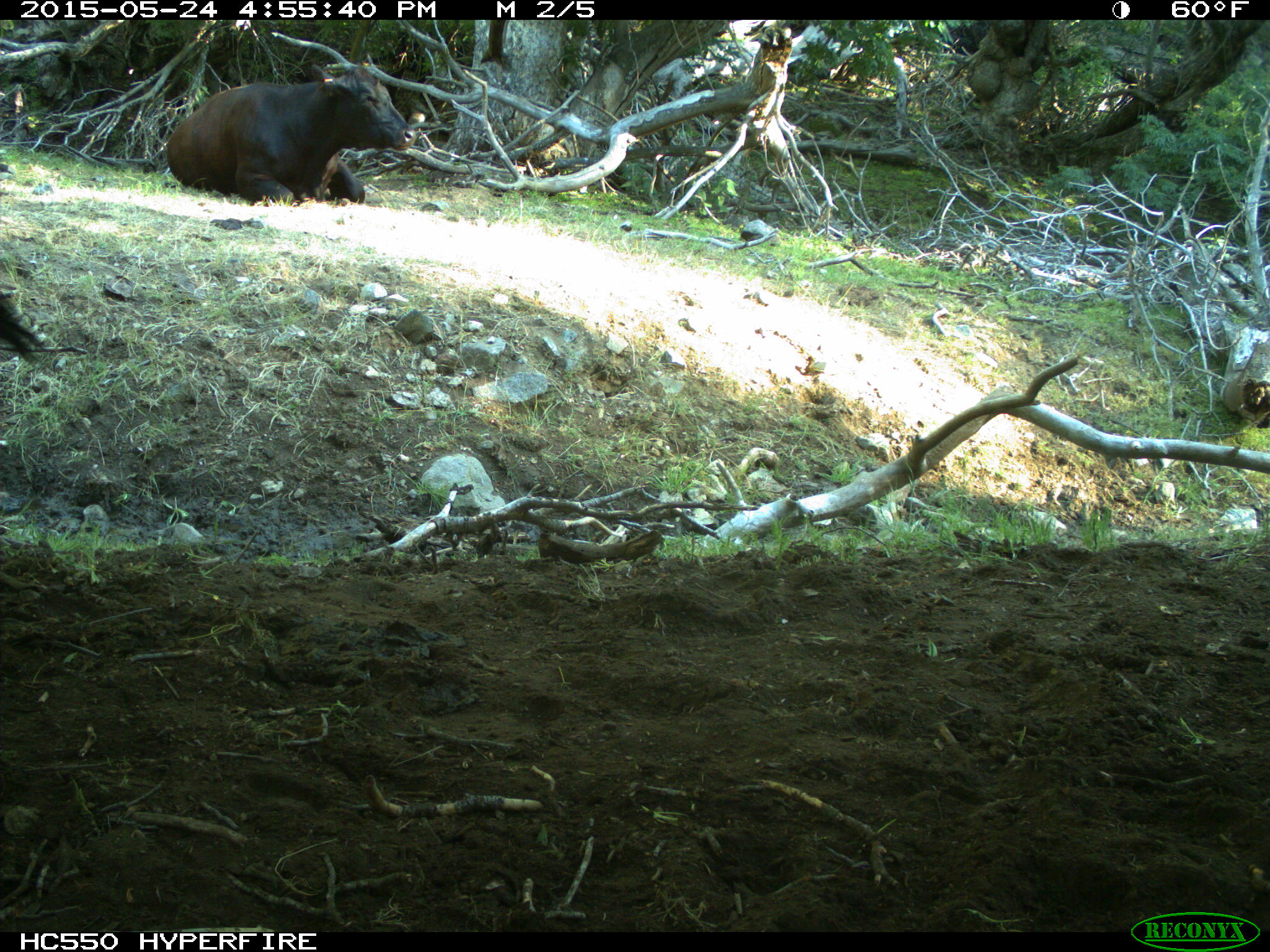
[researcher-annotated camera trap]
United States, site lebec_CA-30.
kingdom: Animalia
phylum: Chordata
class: Mammalia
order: Artiodactyla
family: Bovidae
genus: Bos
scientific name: Bos taurus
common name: domestic cow